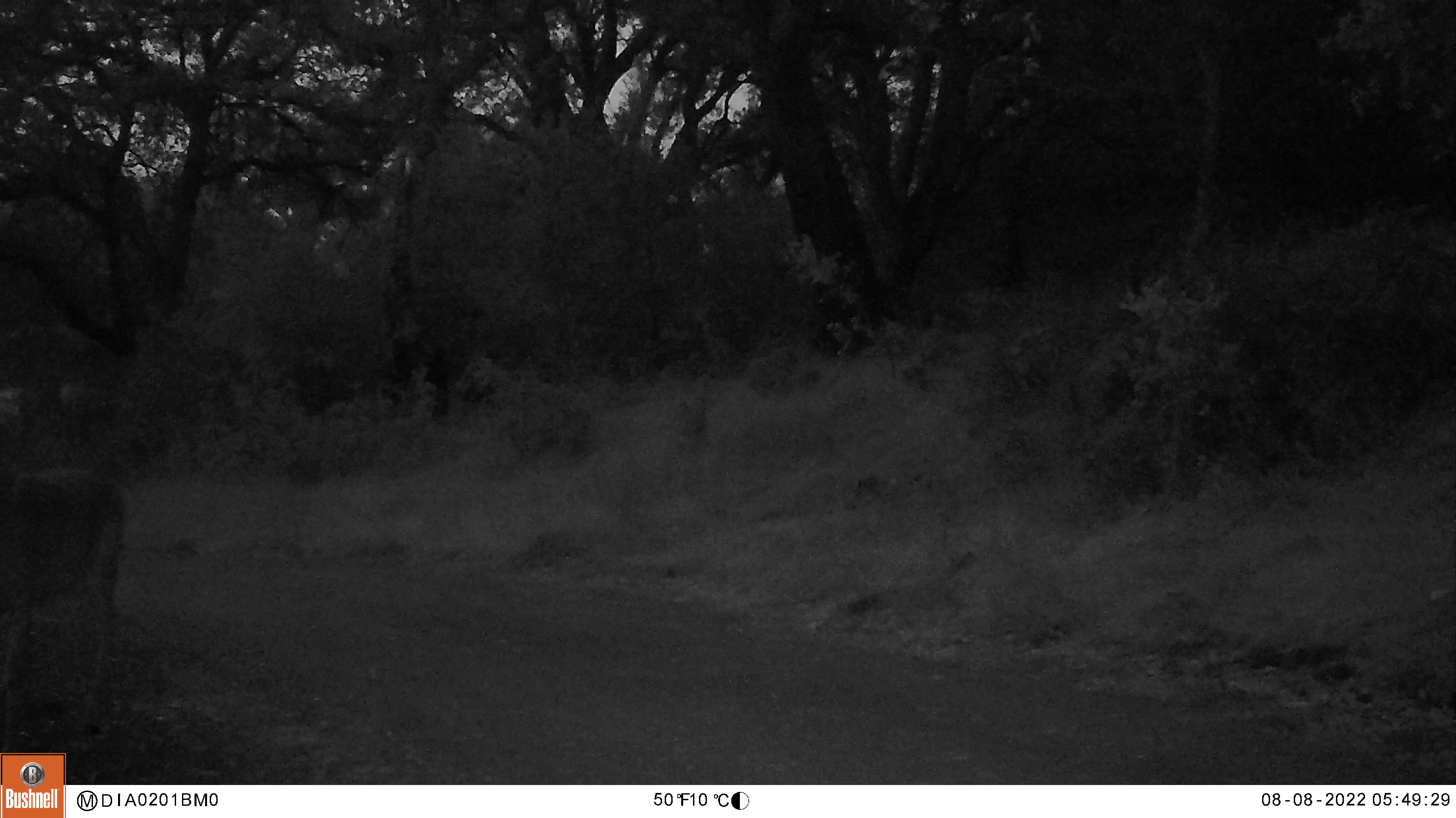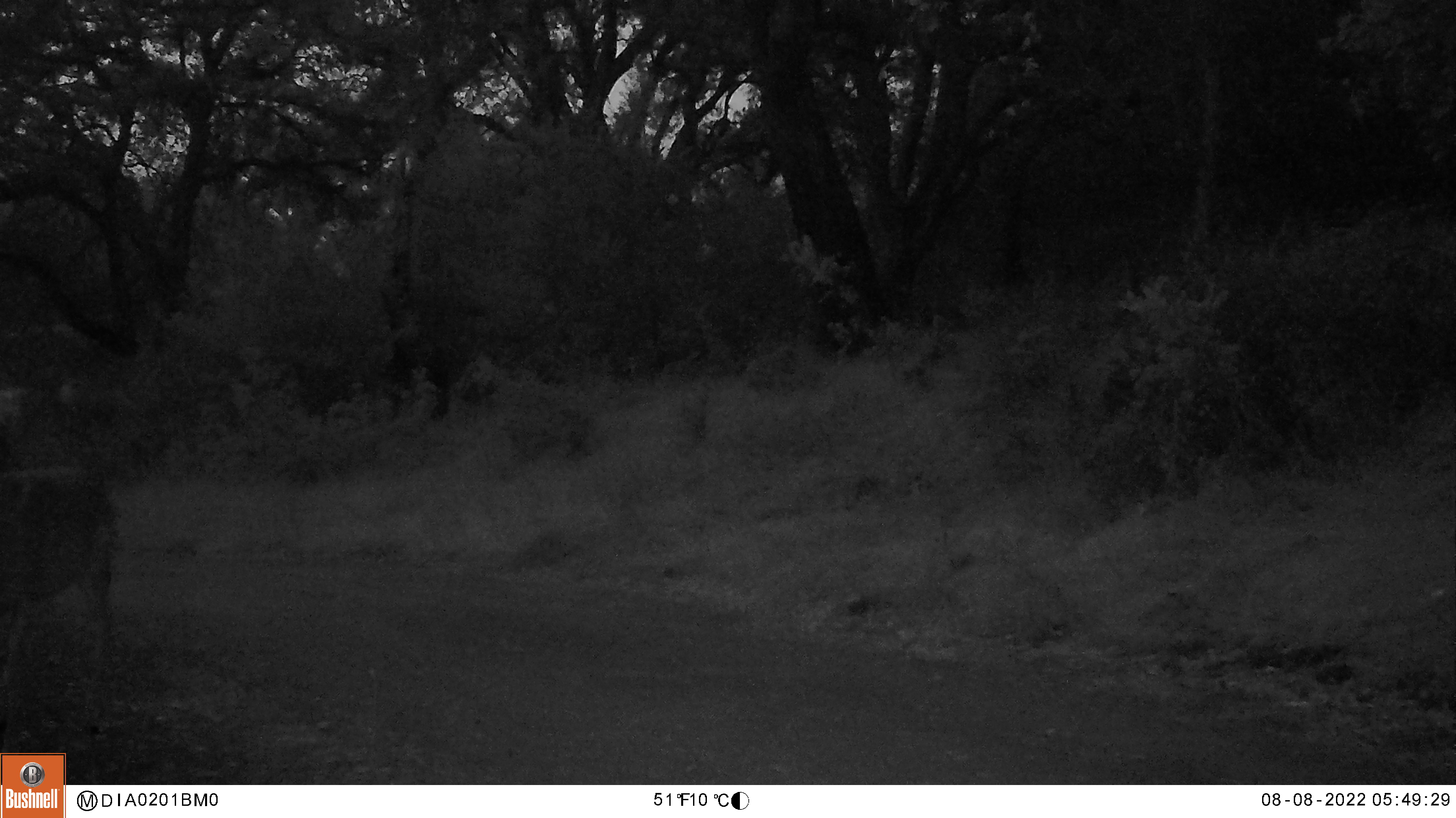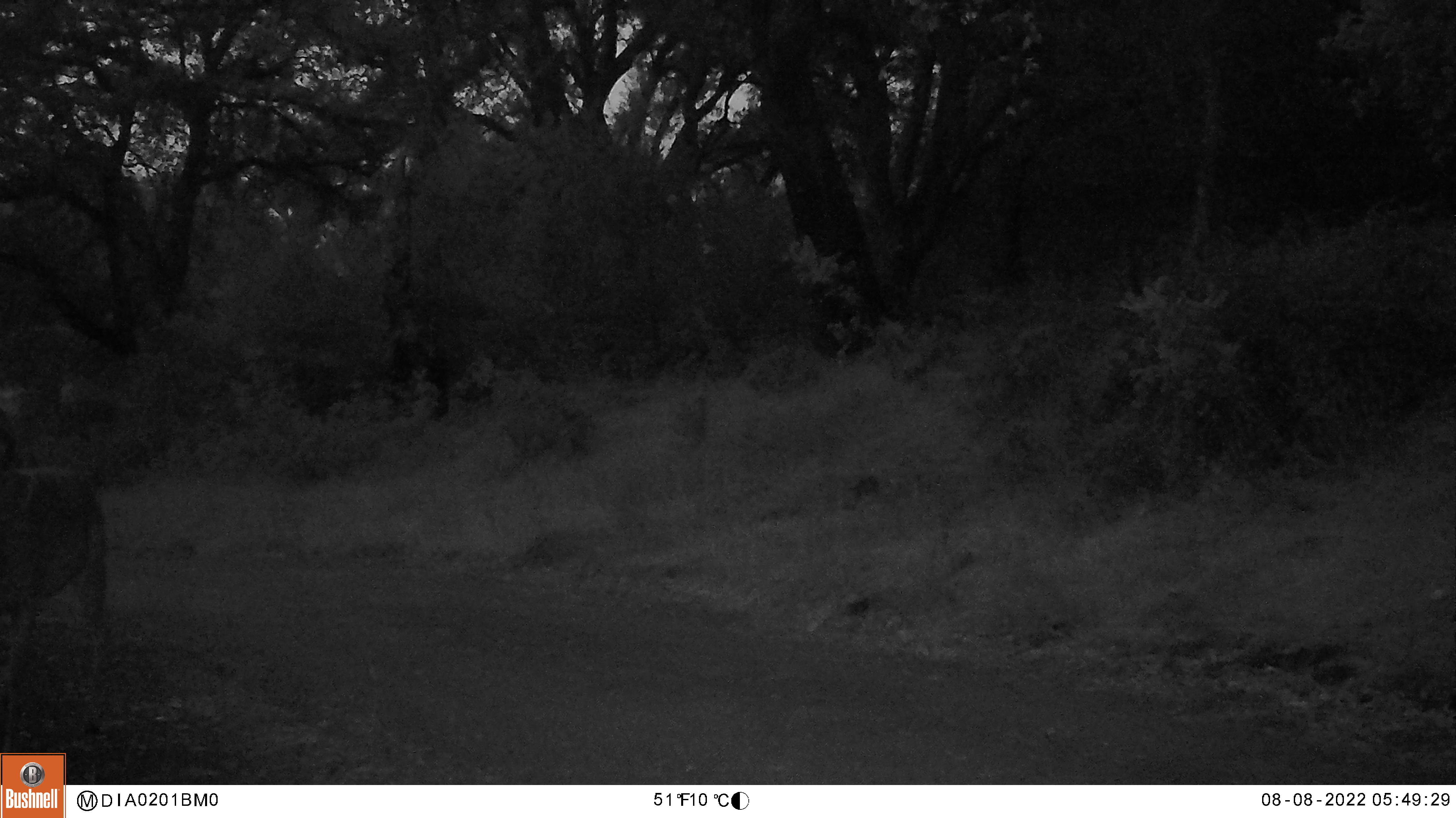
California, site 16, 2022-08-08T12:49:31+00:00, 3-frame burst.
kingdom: Animalia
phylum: Chordata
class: Mammalia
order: Artiodactyla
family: Cervidae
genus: Odocoileus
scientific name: Odocoileus hemionus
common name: mule deer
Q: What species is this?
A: Mule deer (Odocoileus hemionus).